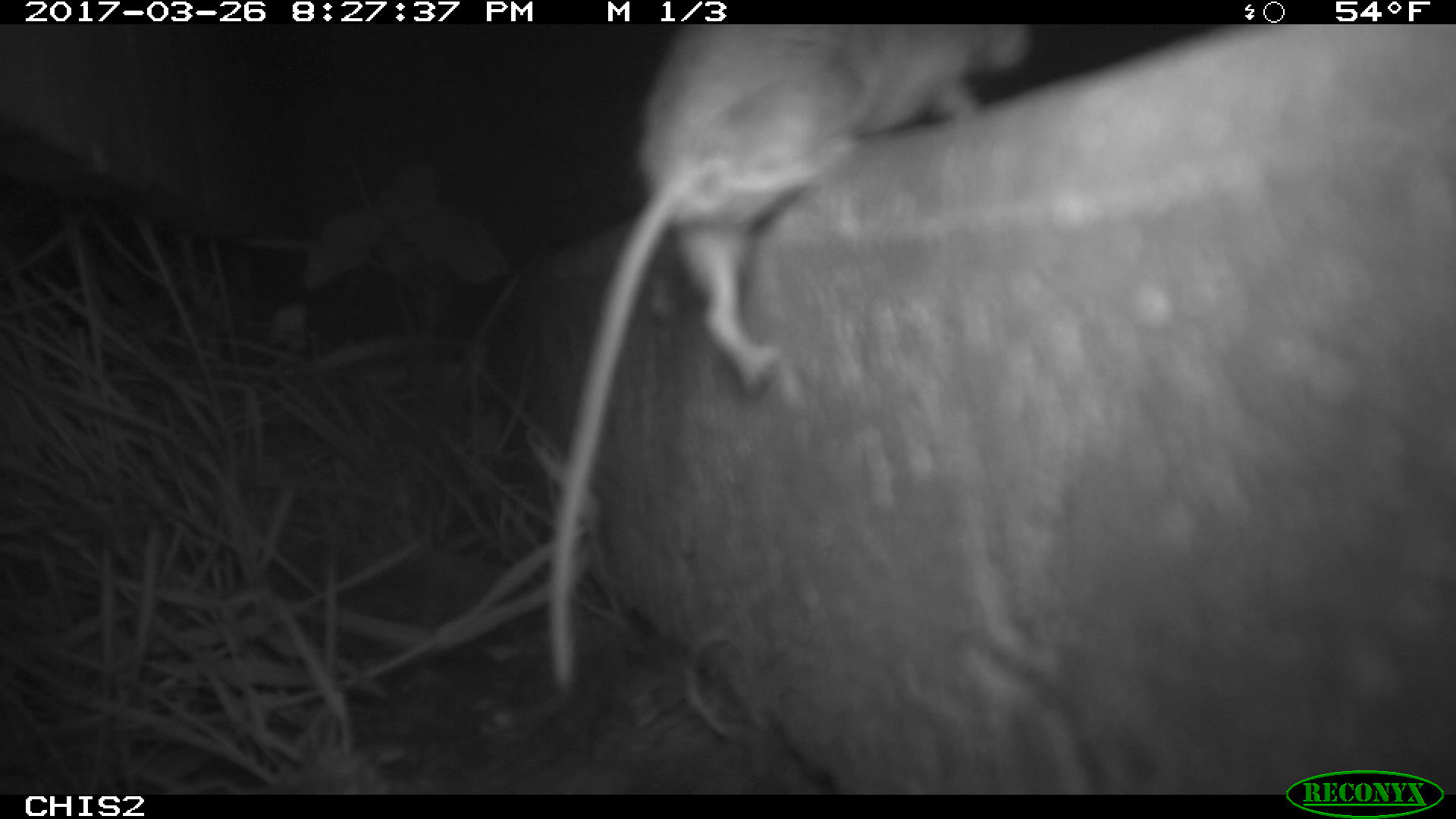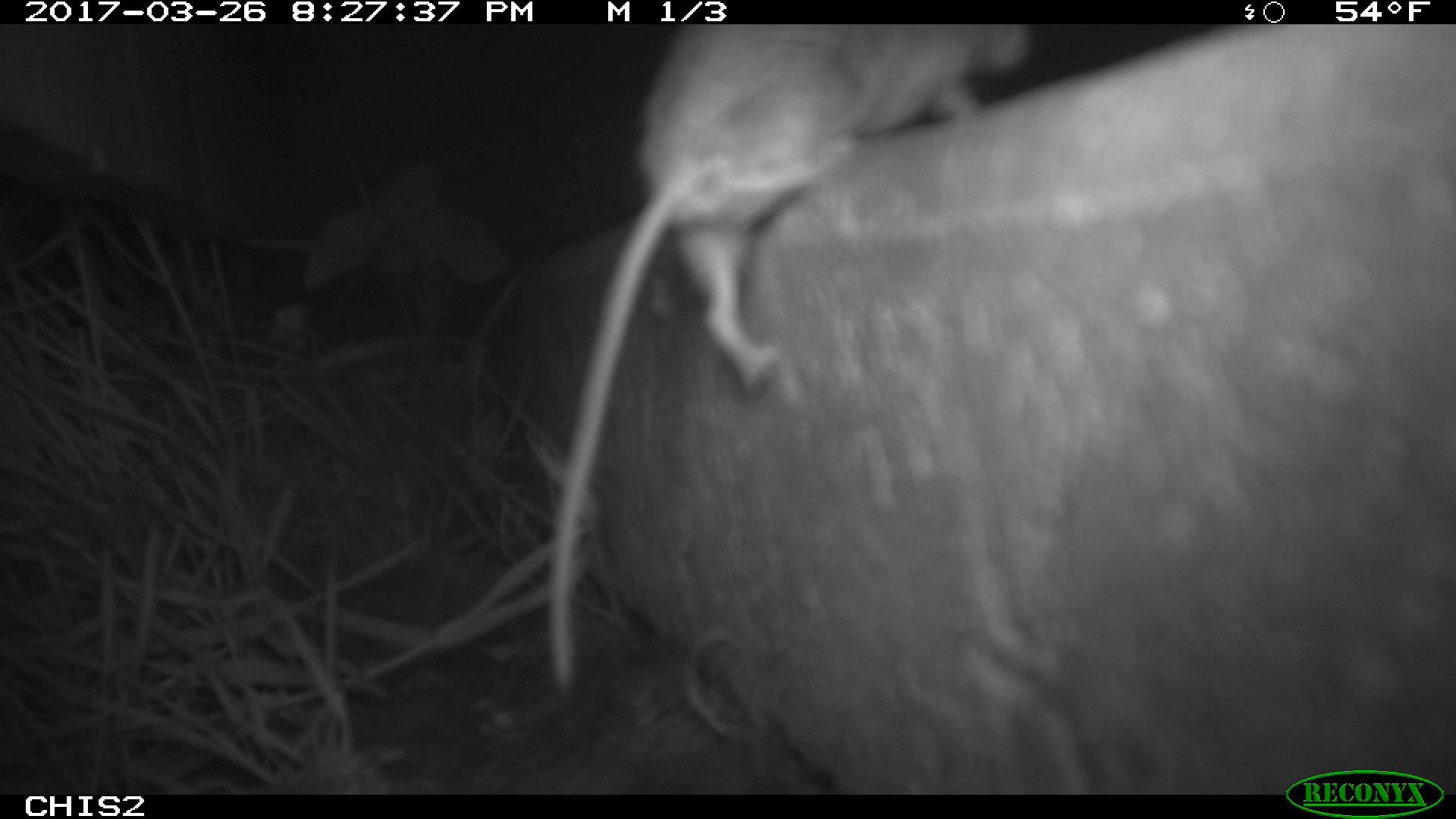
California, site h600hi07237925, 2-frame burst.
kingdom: Animalia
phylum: Chordata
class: Mammalia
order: Rodentia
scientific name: Rodentia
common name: rodent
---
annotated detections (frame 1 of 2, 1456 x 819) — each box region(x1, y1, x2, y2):
rodent: region(544, 20, 1030, 695)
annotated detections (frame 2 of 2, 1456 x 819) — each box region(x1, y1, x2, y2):
rodent: region(548, 24, 1033, 687)